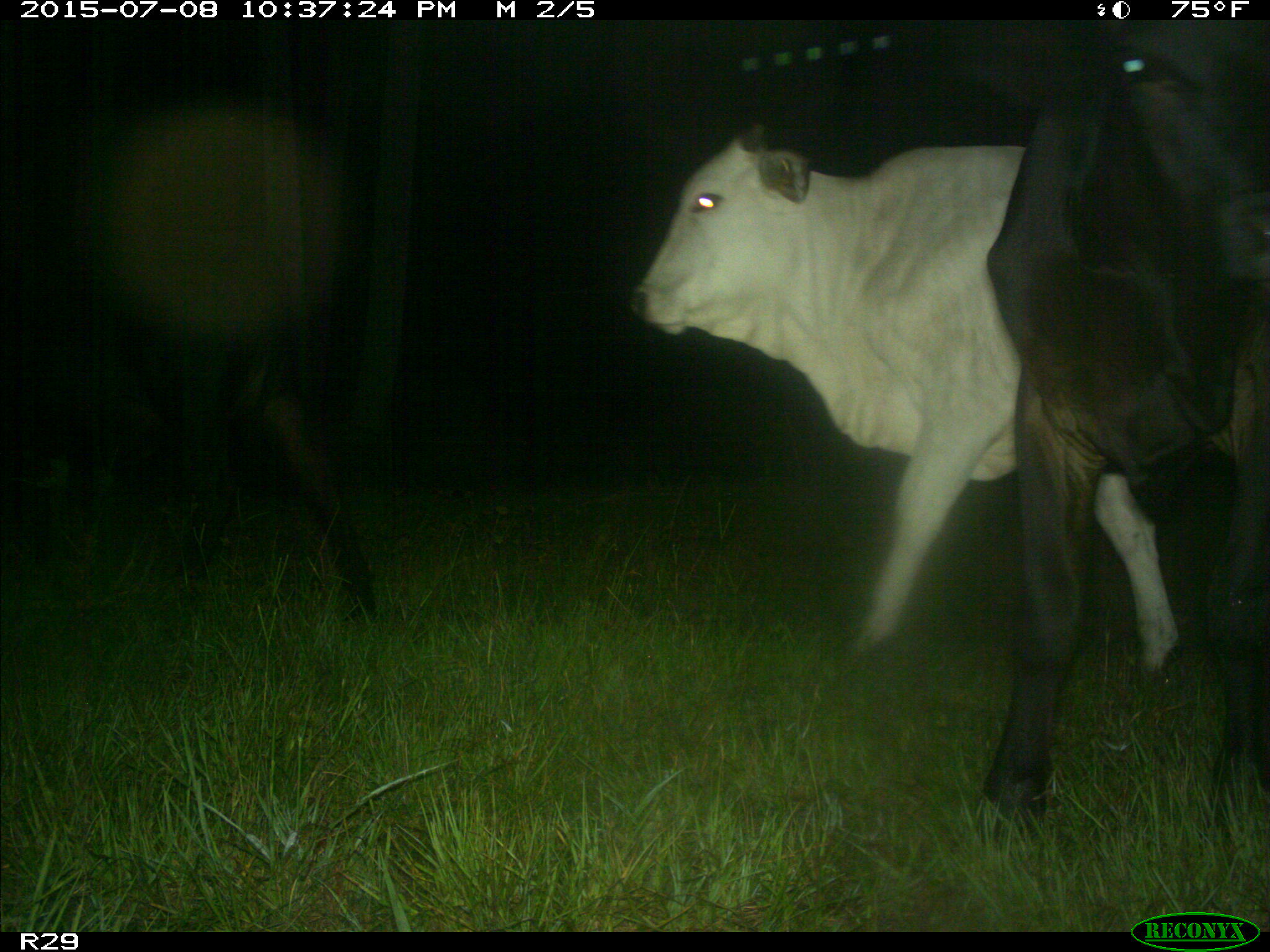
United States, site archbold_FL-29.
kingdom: Animalia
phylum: Chordata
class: Mammalia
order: Artiodactyla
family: Bovidae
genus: Bos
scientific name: Bos taurus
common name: domestic cow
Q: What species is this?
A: Bos taurus (domestic cow).